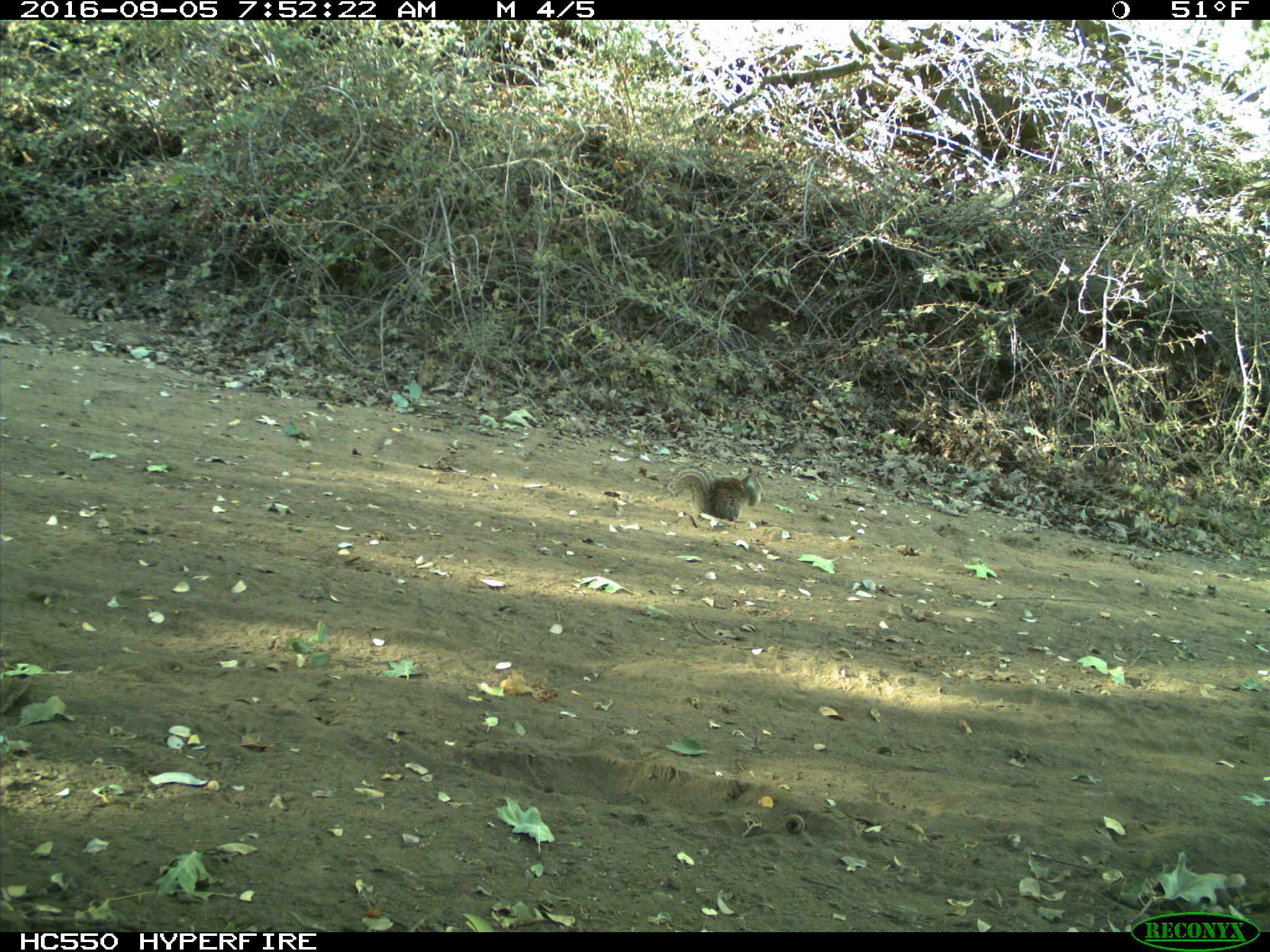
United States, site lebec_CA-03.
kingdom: Animalia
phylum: Chordata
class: Mammalia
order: Rodentia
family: Sciuridae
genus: Otospermophilus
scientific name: Otospermophilus beecheyi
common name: california ground squirrel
Otospermophilus beecheyi (california ground squirrel).